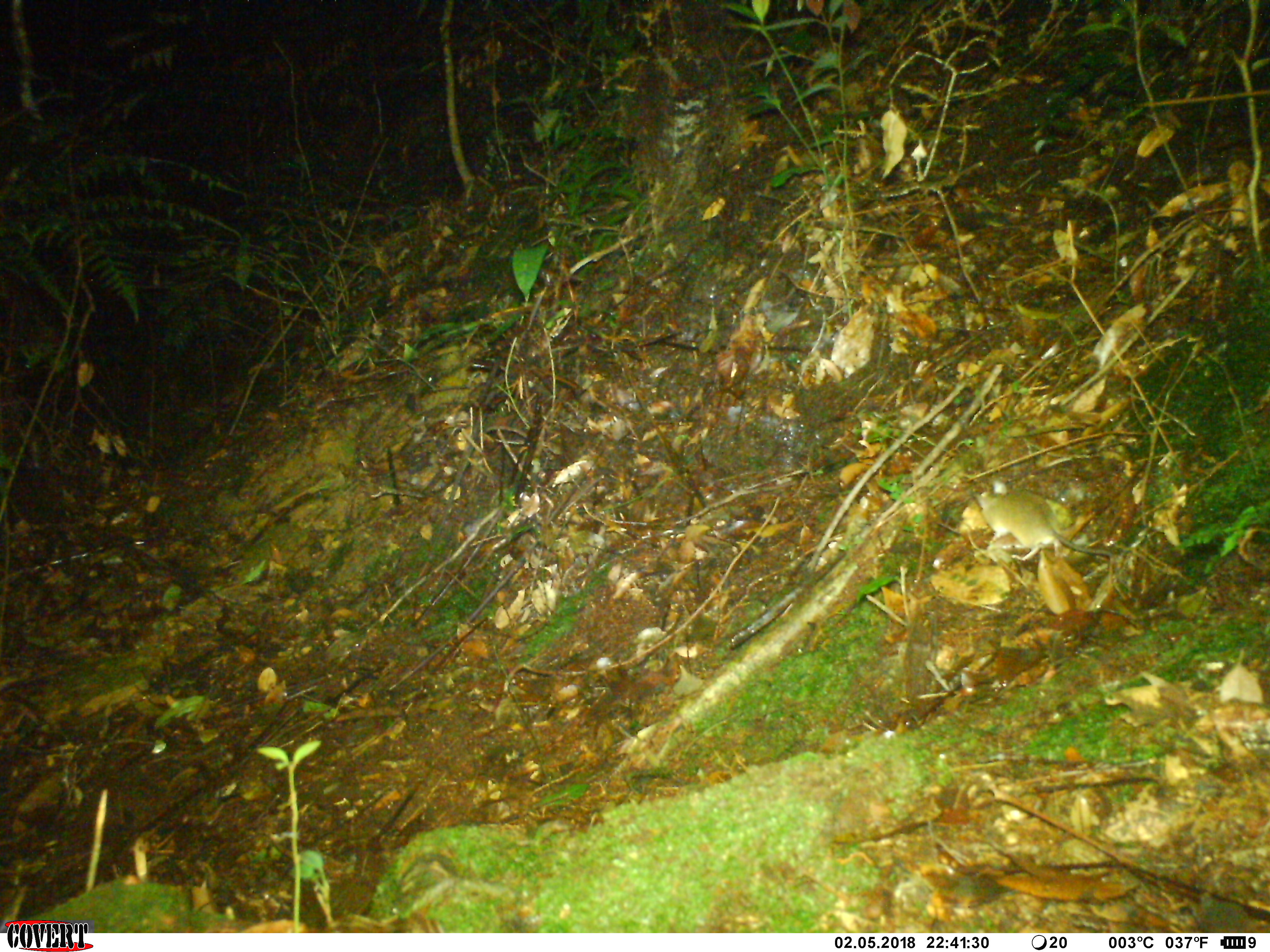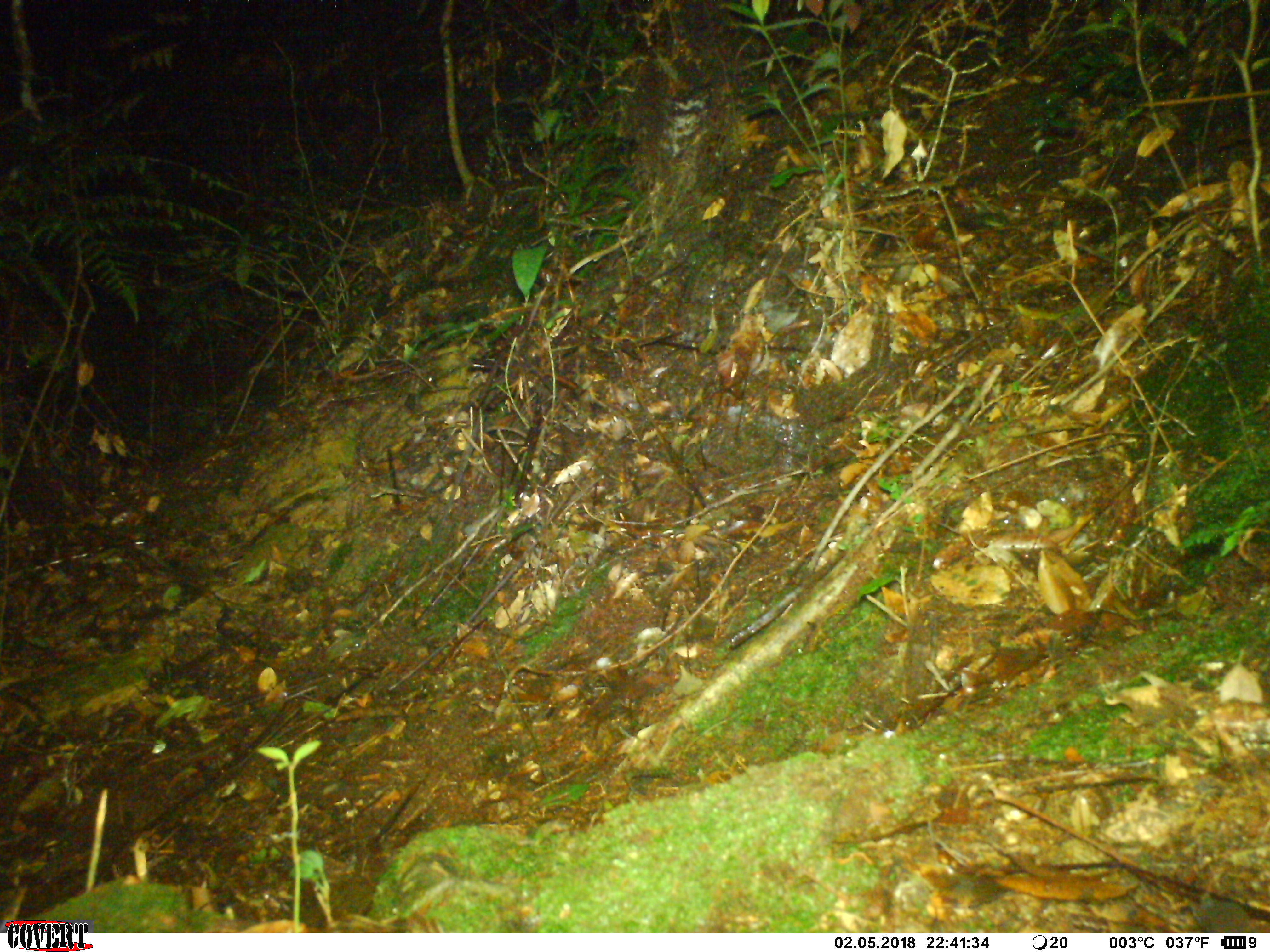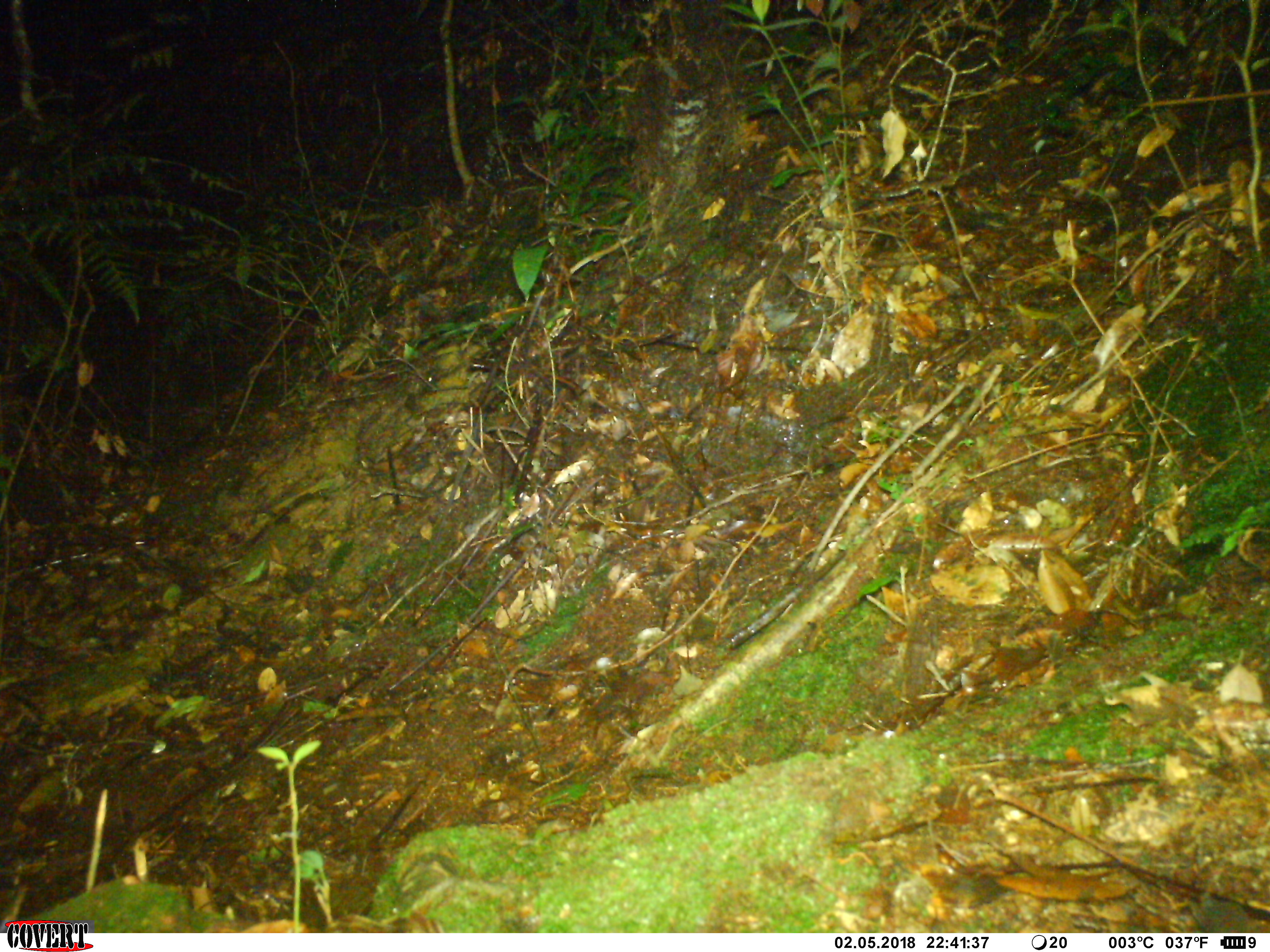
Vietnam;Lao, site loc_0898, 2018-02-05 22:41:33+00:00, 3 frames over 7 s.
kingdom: Animalia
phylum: Chordata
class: Mammalia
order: Rodentia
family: Muridae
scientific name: Muridae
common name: old-world mice and rats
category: unidentified murid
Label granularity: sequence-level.